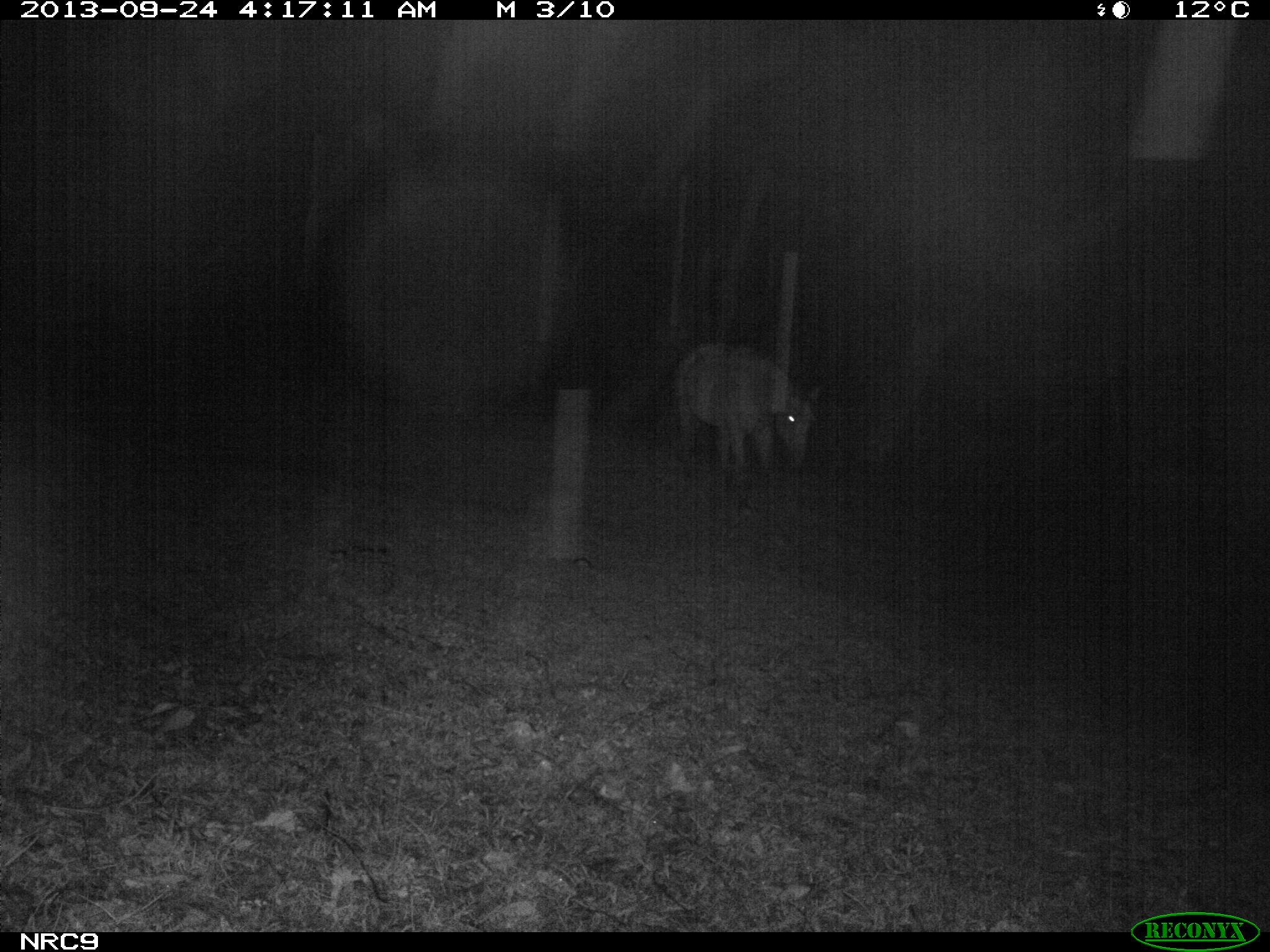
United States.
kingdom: Animalia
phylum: Chordata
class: Mammalia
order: Perissodactyla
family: Equidae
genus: Equus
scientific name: Equus caballus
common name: horse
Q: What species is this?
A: Horse (Equus caballus).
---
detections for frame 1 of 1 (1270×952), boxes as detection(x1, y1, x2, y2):
Horse: detection(663, 330, 824, 502)